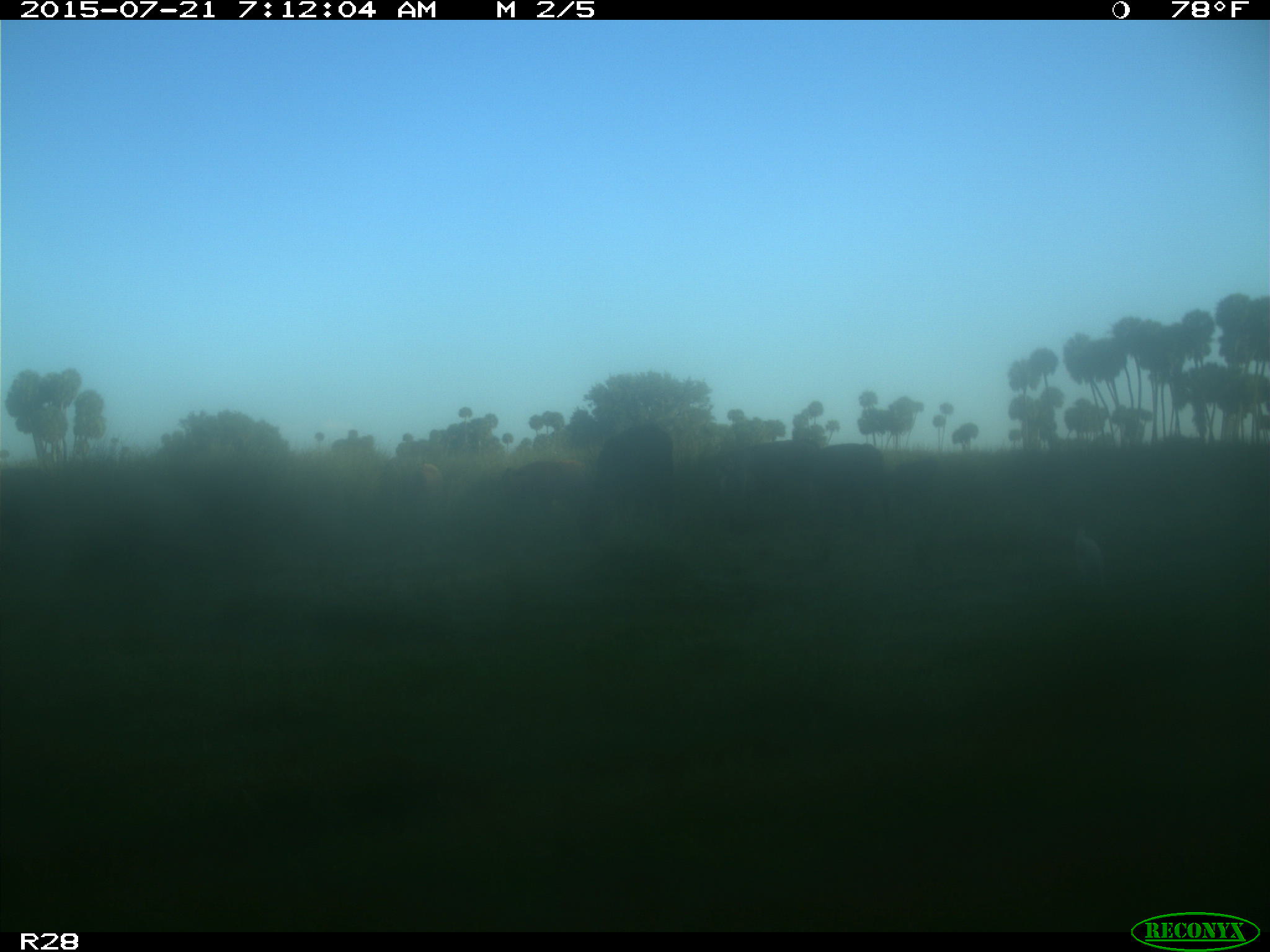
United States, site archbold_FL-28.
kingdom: Animalia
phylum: Chordata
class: Mammalia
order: Artiodactyla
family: Bovidae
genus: Bos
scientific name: Bos taurus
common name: domestic cow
Bos taurus (domestic cow).